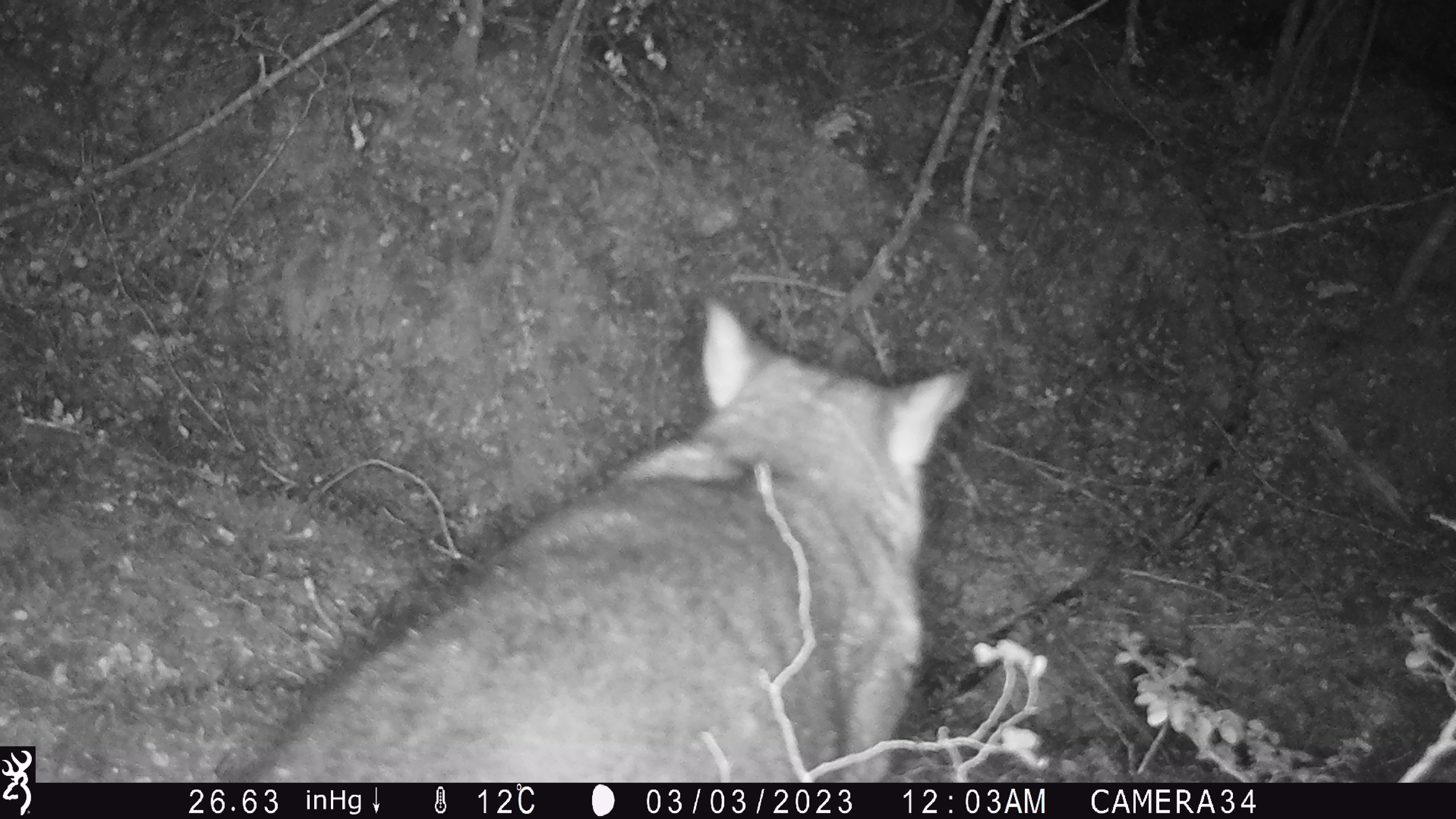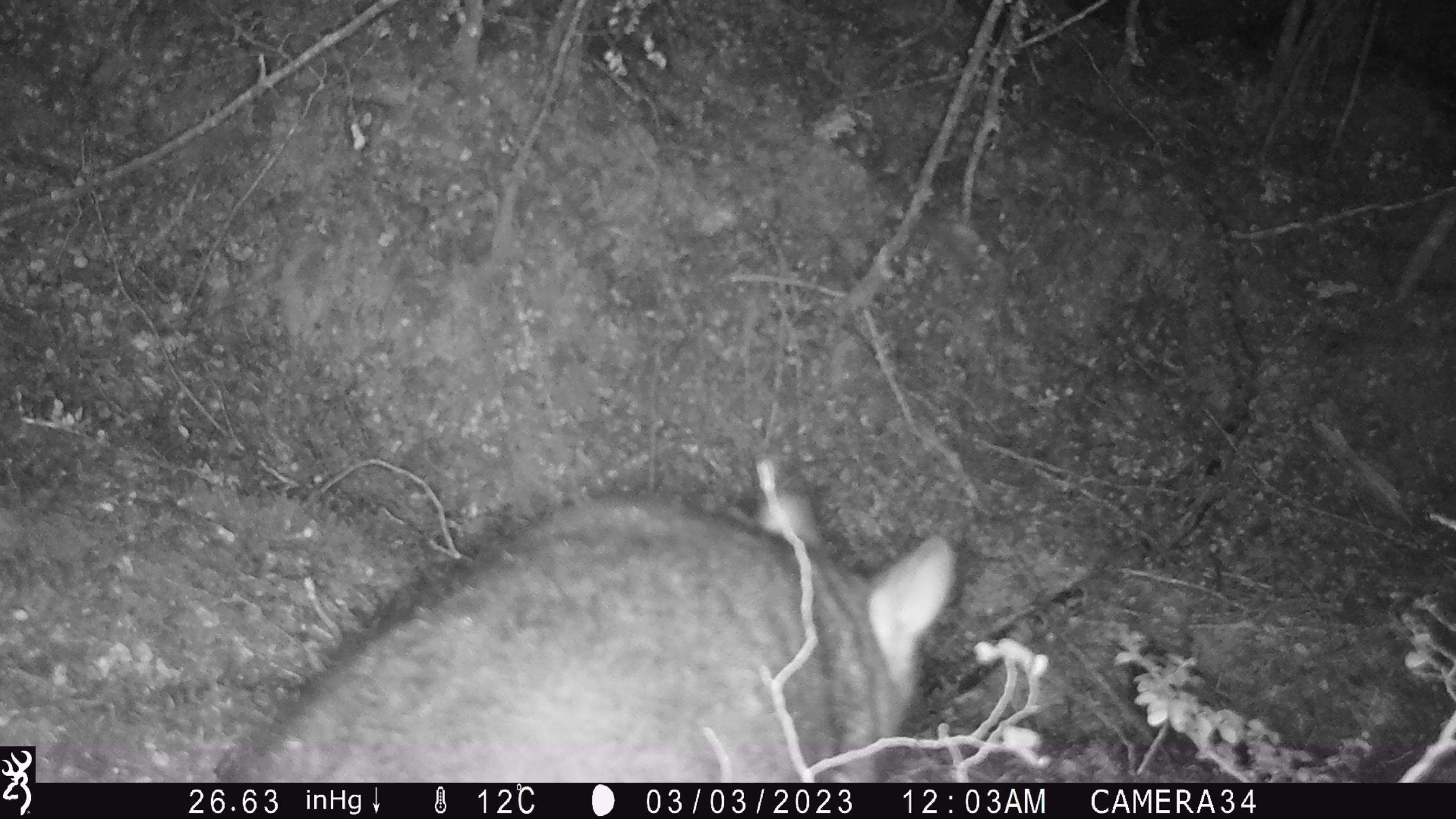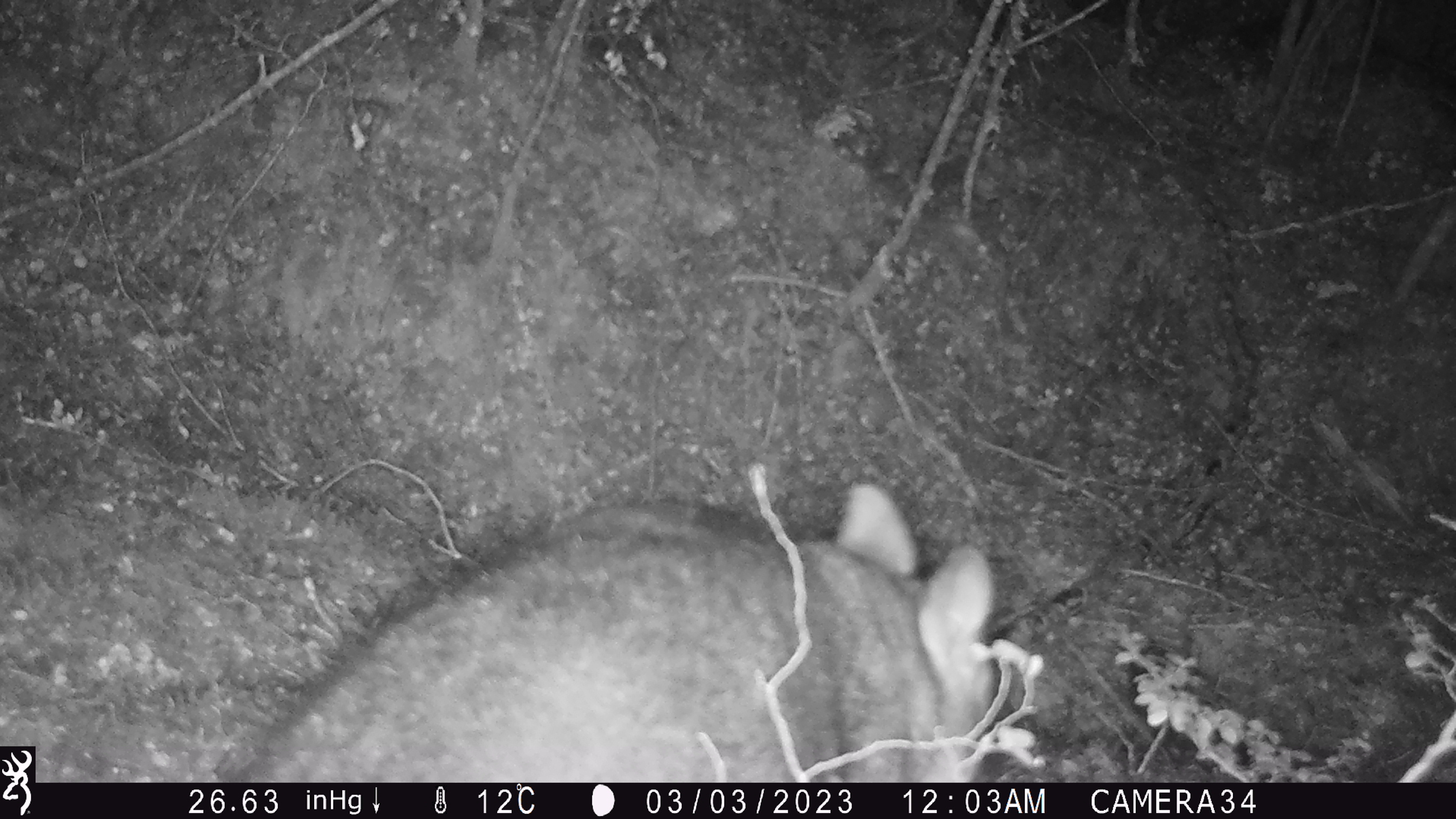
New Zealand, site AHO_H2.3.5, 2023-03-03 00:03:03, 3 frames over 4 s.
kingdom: Animalia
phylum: Chordata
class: Mammalia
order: Carnivora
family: Mustelidae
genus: Mustela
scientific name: Mustela erminea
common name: stoat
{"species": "stoat (Mustela erminea)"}